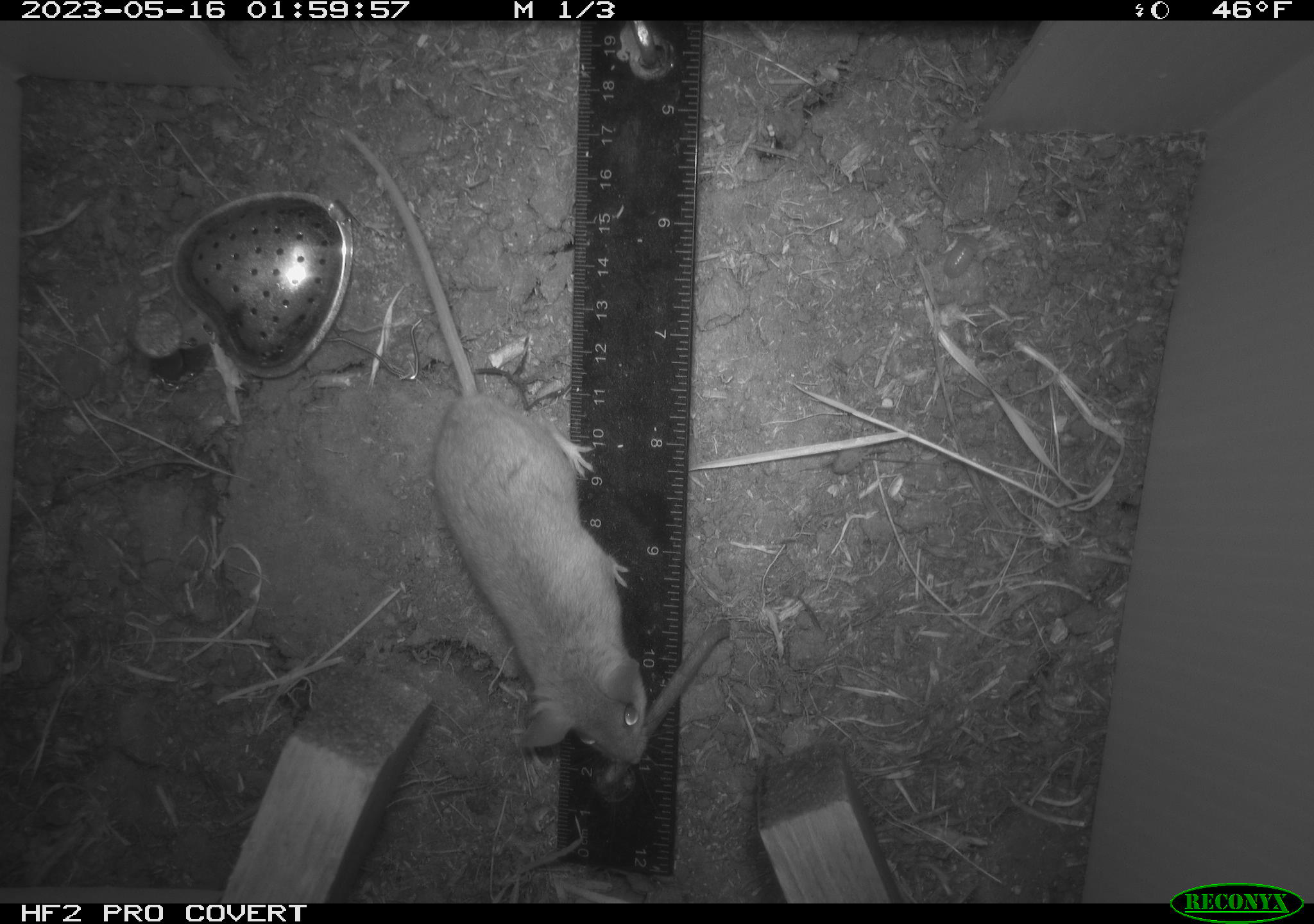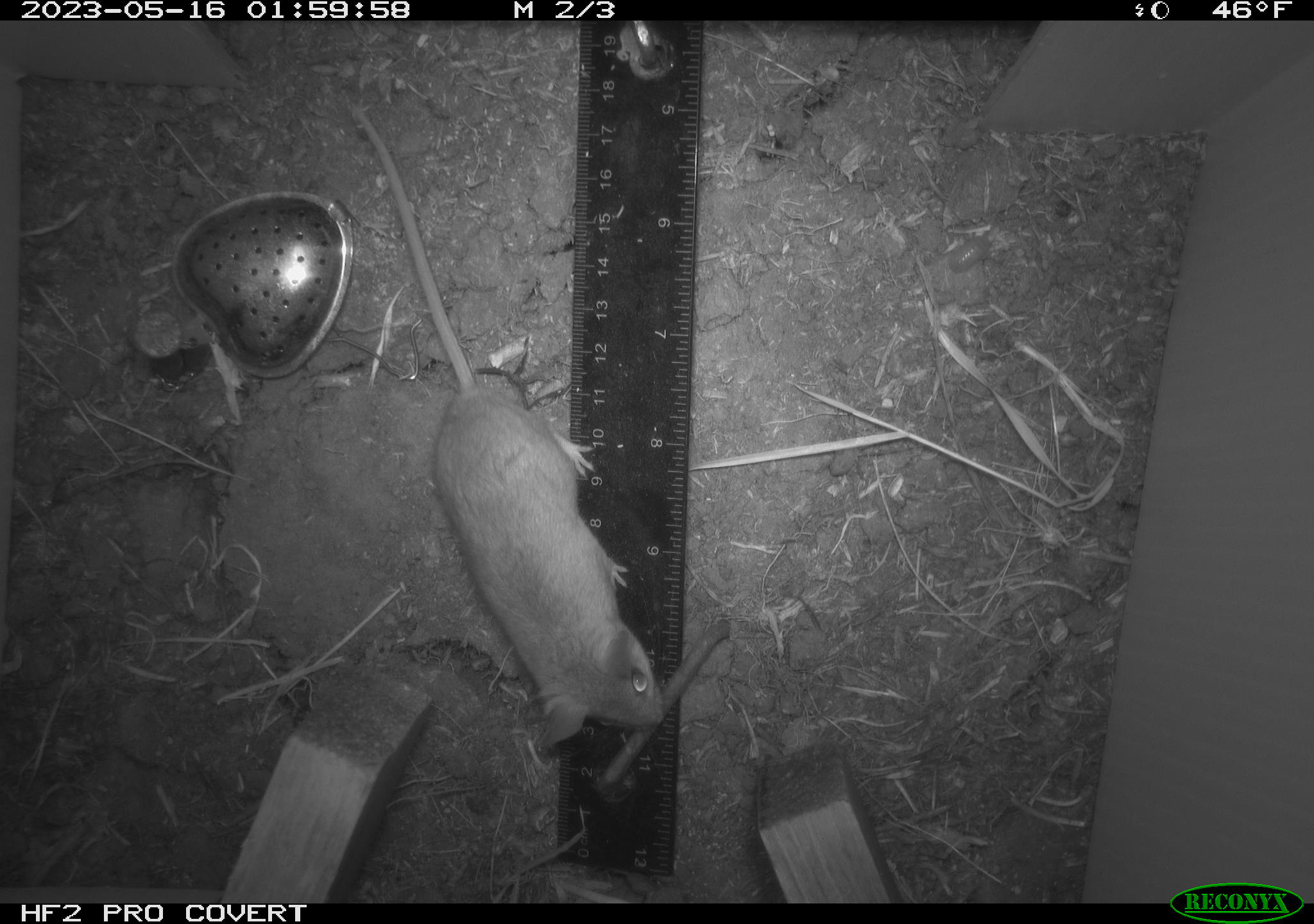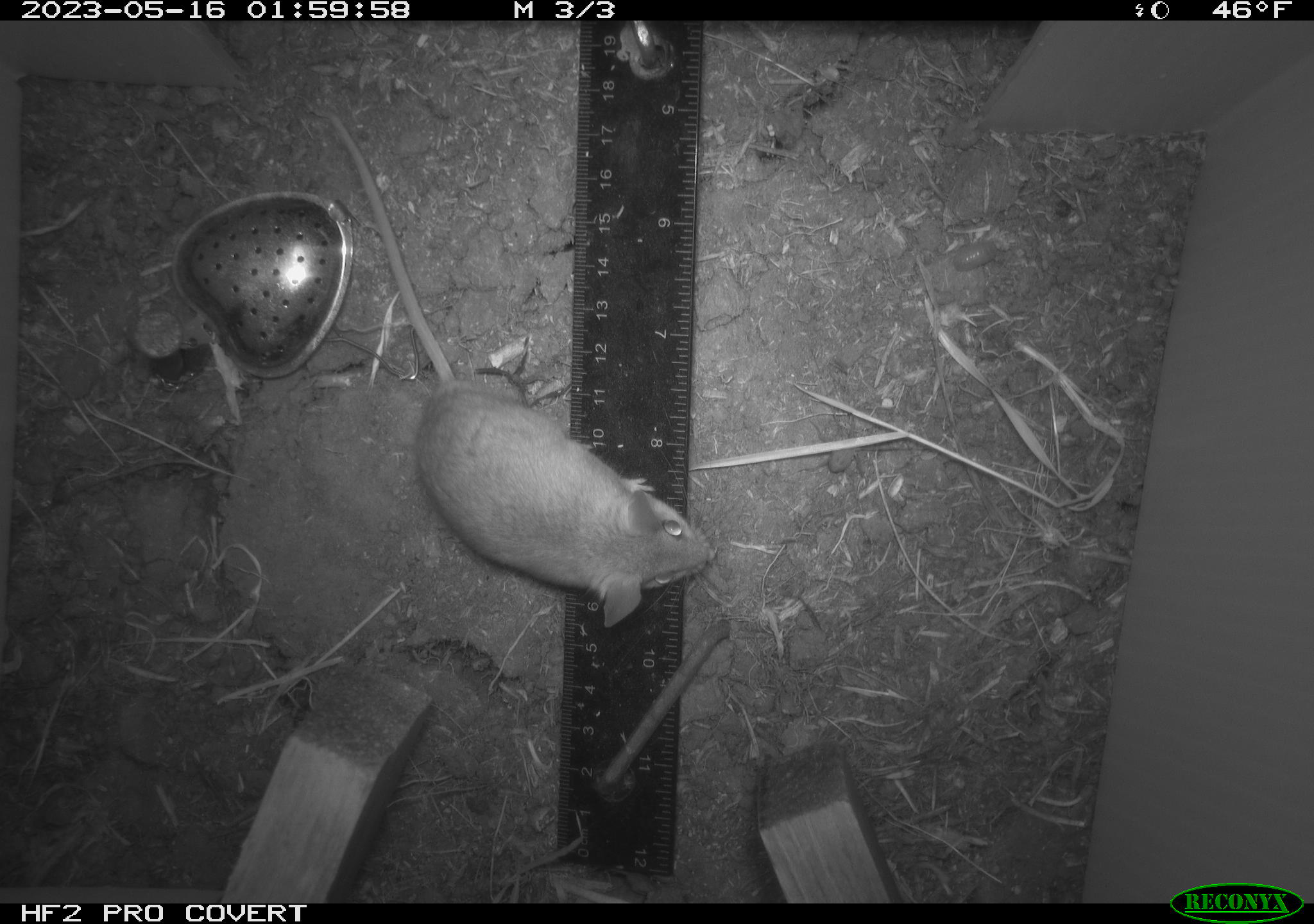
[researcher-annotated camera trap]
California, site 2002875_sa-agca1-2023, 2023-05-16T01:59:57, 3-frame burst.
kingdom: Animalia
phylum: Chordata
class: Mammalia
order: Rodentia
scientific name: Rodentia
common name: mouse species